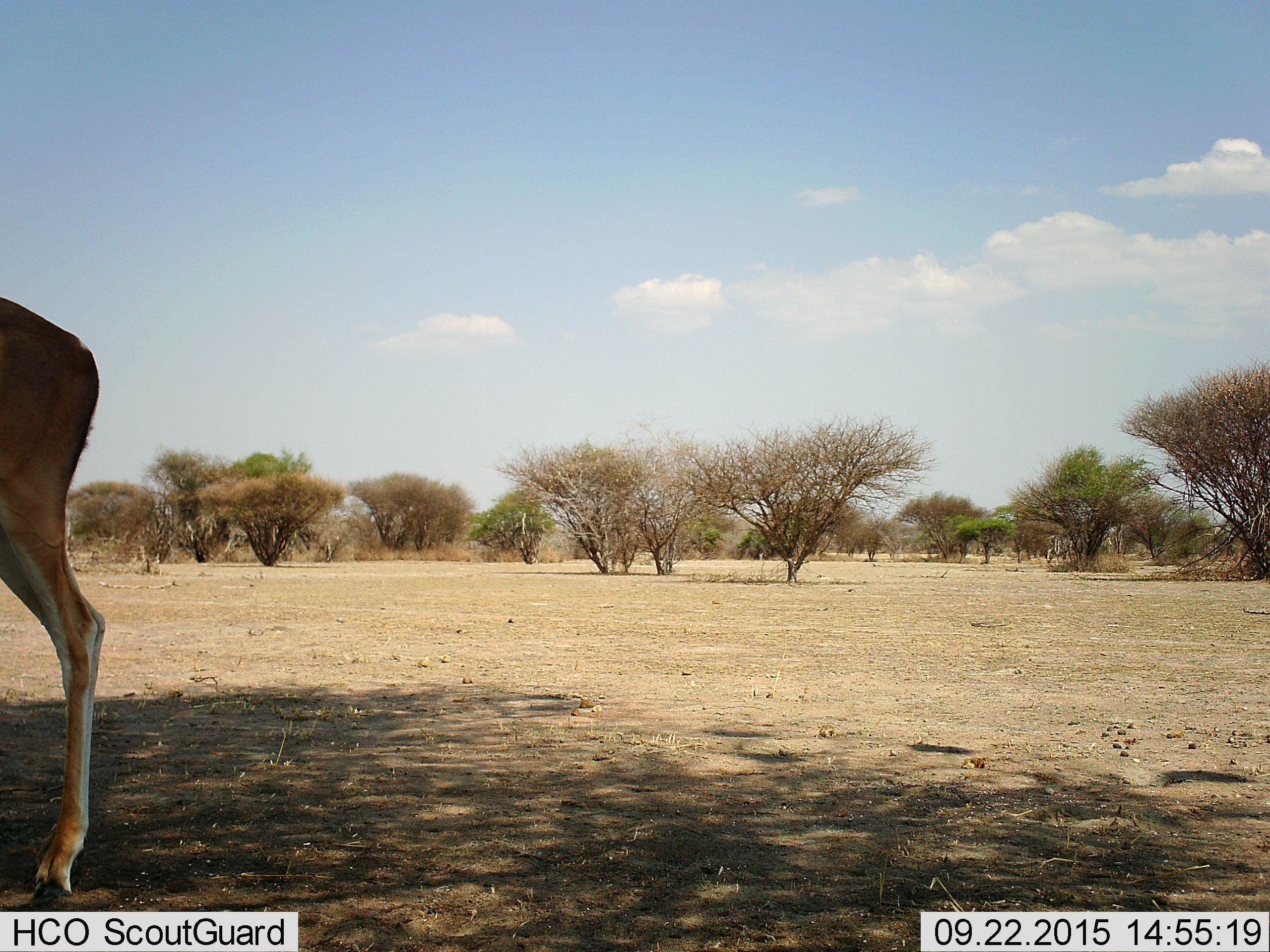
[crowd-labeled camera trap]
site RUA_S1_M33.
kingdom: Animalia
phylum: Chordata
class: Mammalia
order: Artiodactyla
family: Bovidae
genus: Aepyceros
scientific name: Aepyceros melampus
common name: impala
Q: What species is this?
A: Impala (Aepyceros melampus).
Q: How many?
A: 1.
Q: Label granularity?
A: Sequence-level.